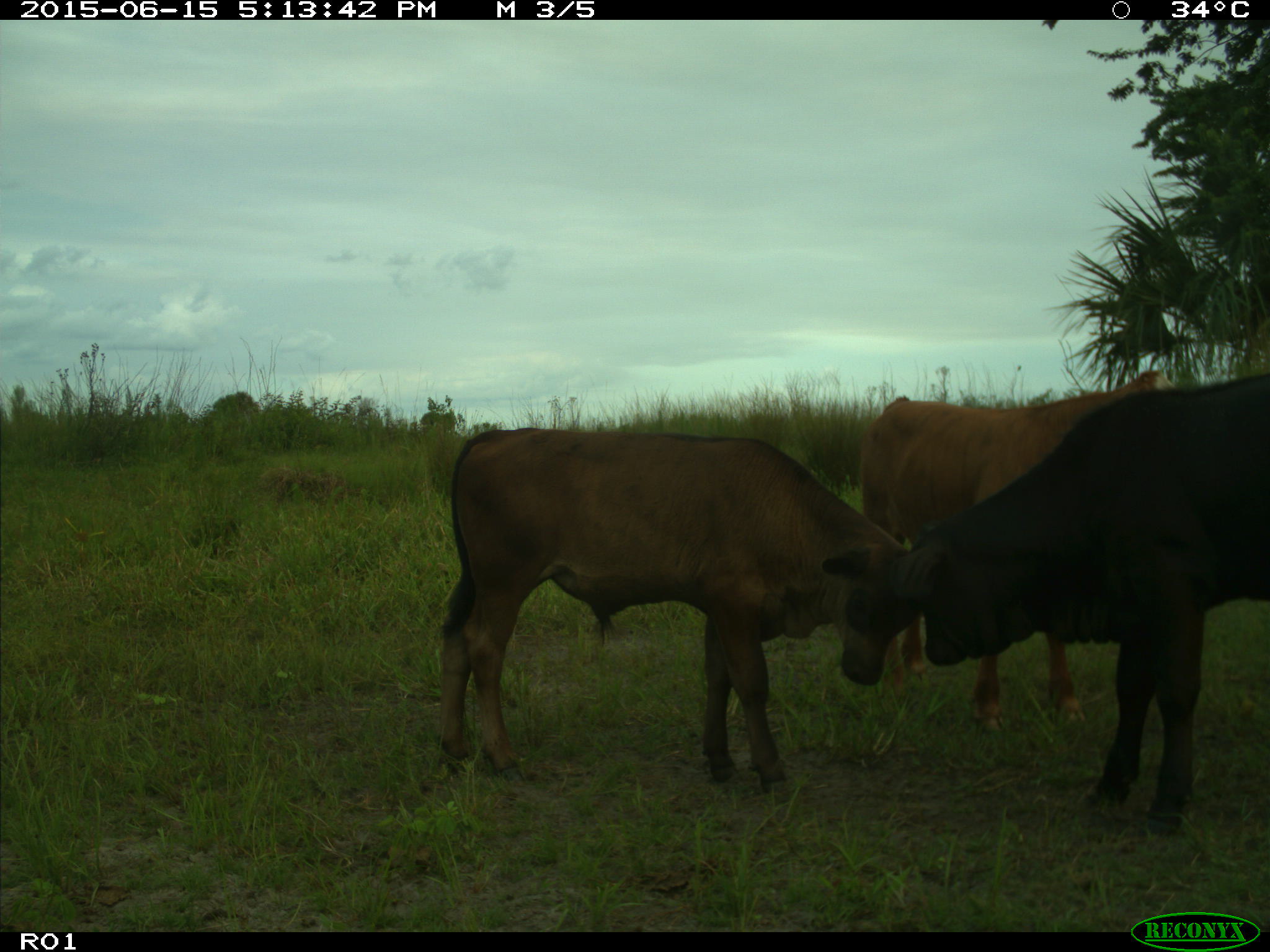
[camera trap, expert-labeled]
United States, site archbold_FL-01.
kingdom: Animalia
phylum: Chordata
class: Mammalia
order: Artiodactyla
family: Bovidae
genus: Bos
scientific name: Bos taurus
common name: domestic cow